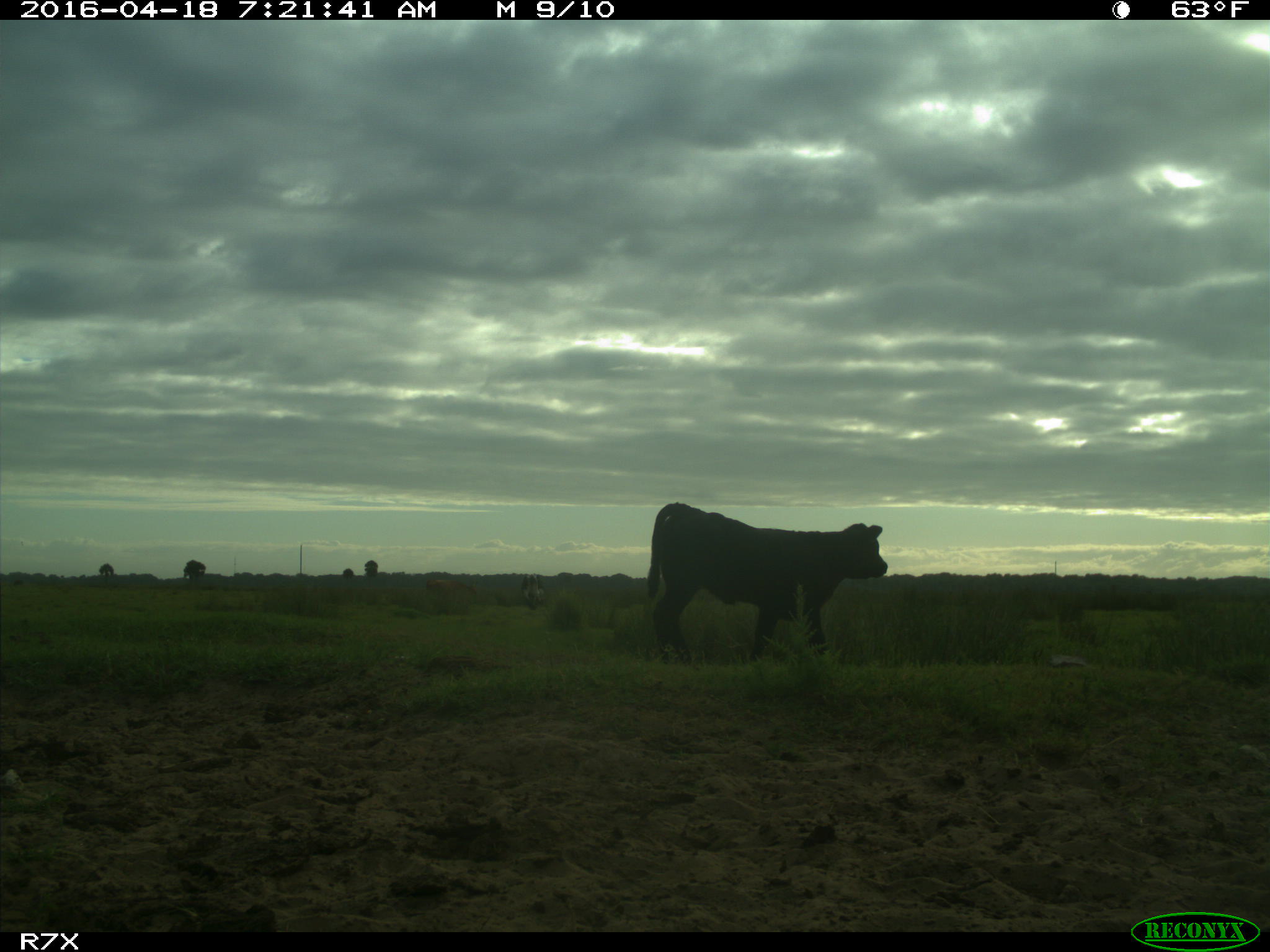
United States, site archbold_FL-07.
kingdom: Animalia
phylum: Chordata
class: Mammalia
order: Artiodactyla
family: Bovidae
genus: Bos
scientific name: Bos taurus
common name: domestic cow